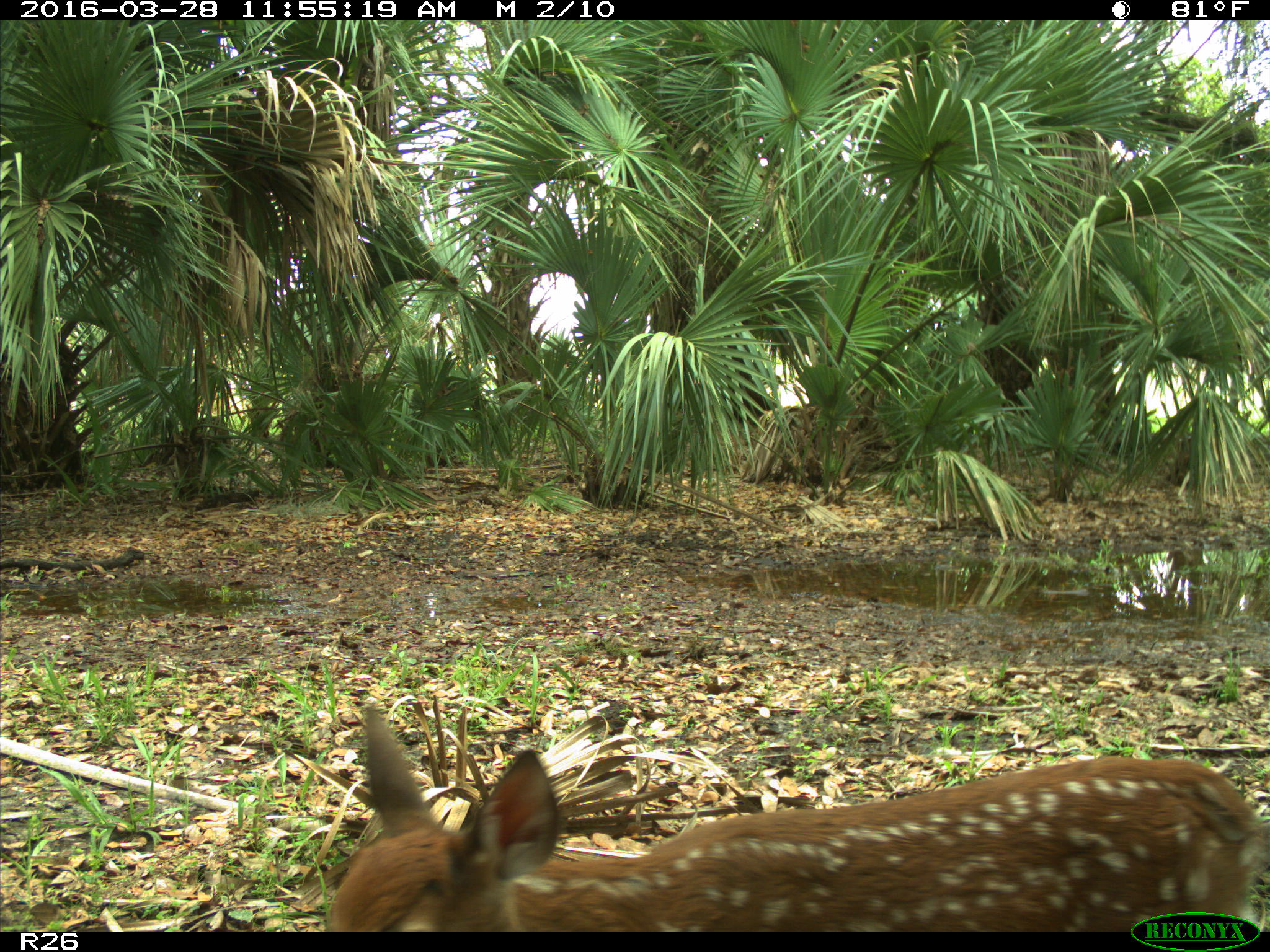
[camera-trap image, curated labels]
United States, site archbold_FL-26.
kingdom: Animalia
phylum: Chordata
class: Mammalia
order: Artiodactyla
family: Cervidae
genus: Odocoileus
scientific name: Odocoileus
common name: deer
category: unidentified deer